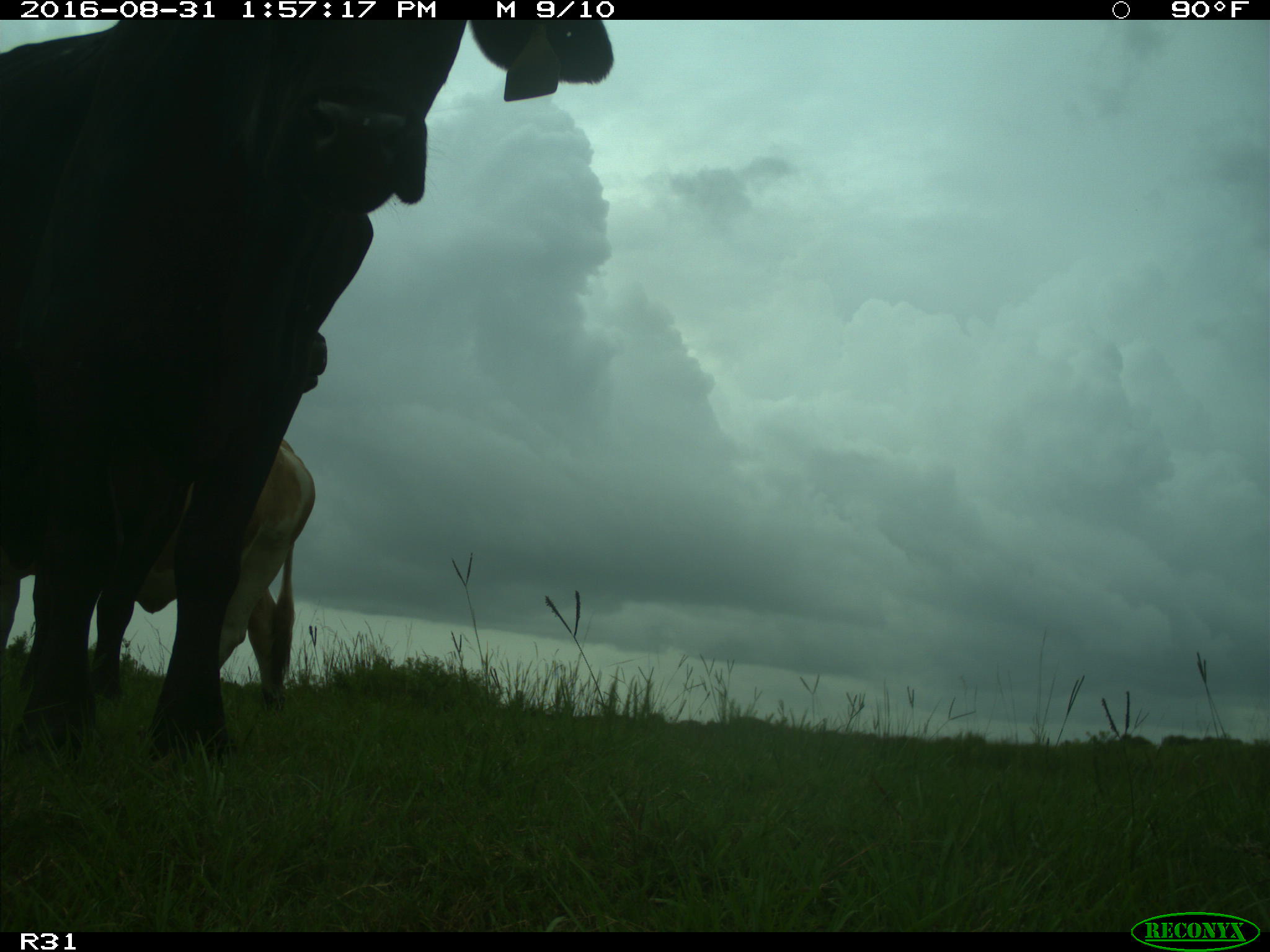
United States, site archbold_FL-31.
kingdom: Animalia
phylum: Chordata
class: Mammalia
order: Artiodactyla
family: Bovidae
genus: Bos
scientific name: Bos taurus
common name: domestic cow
Bos taurus (domestic cow).